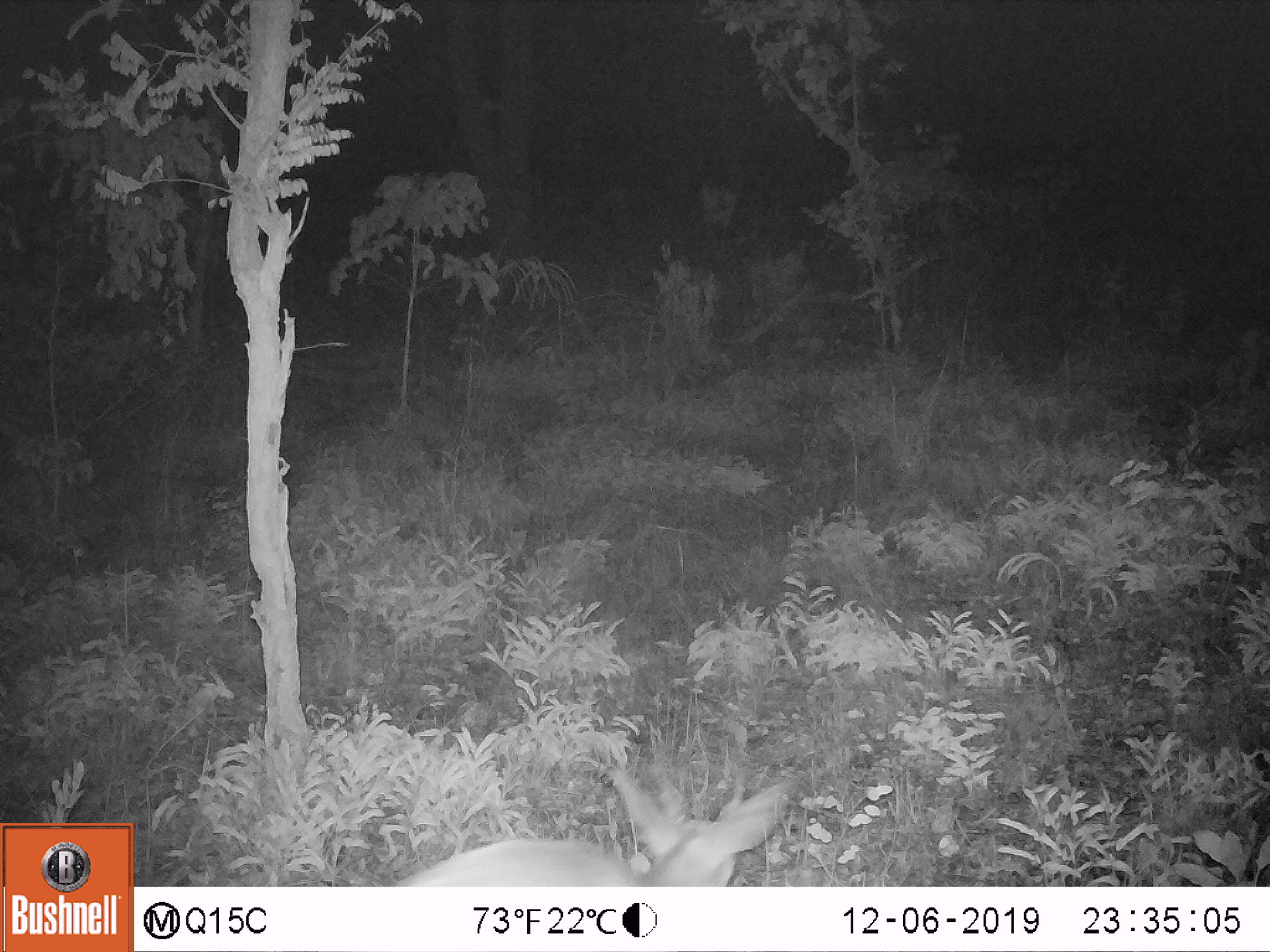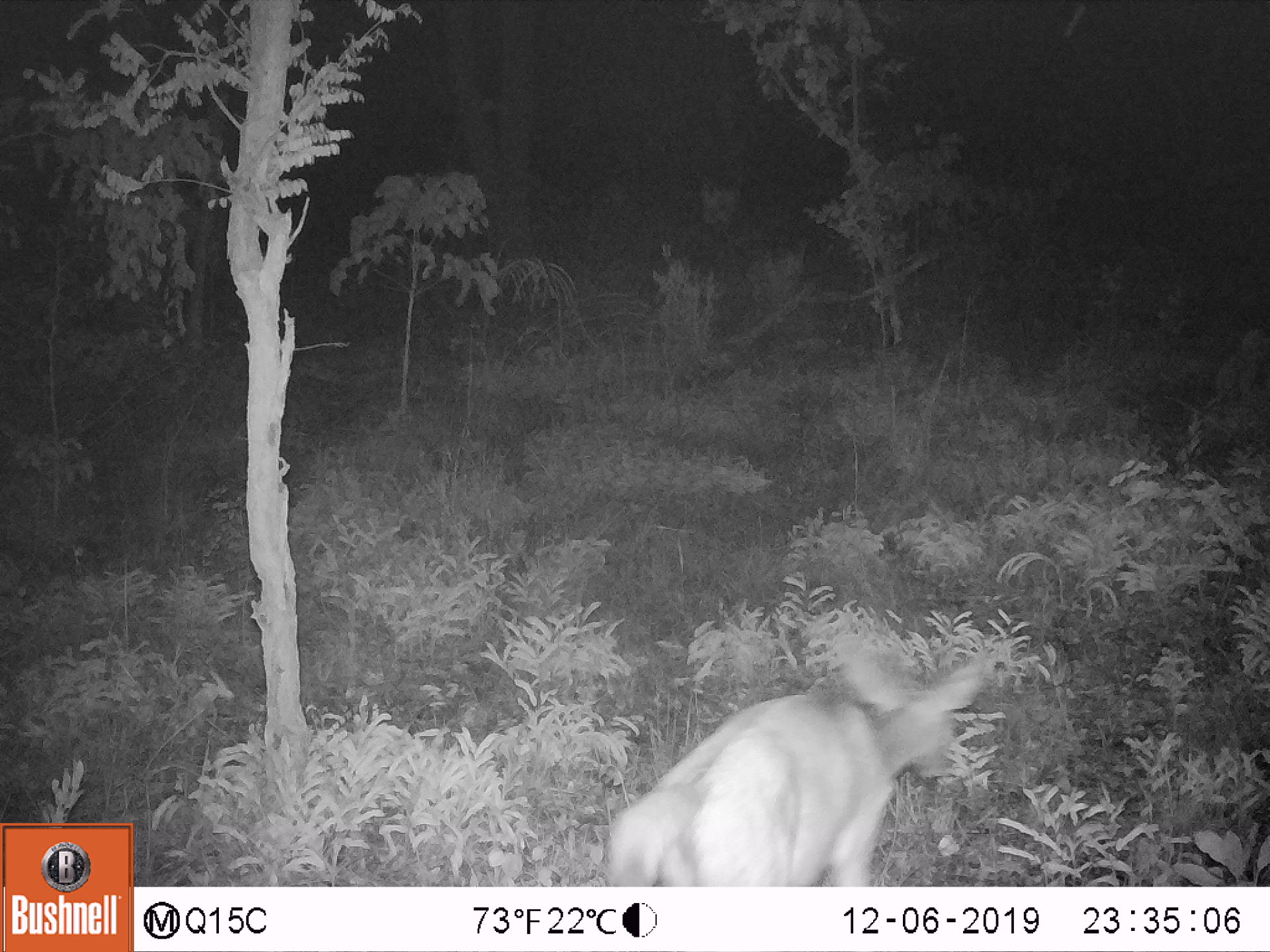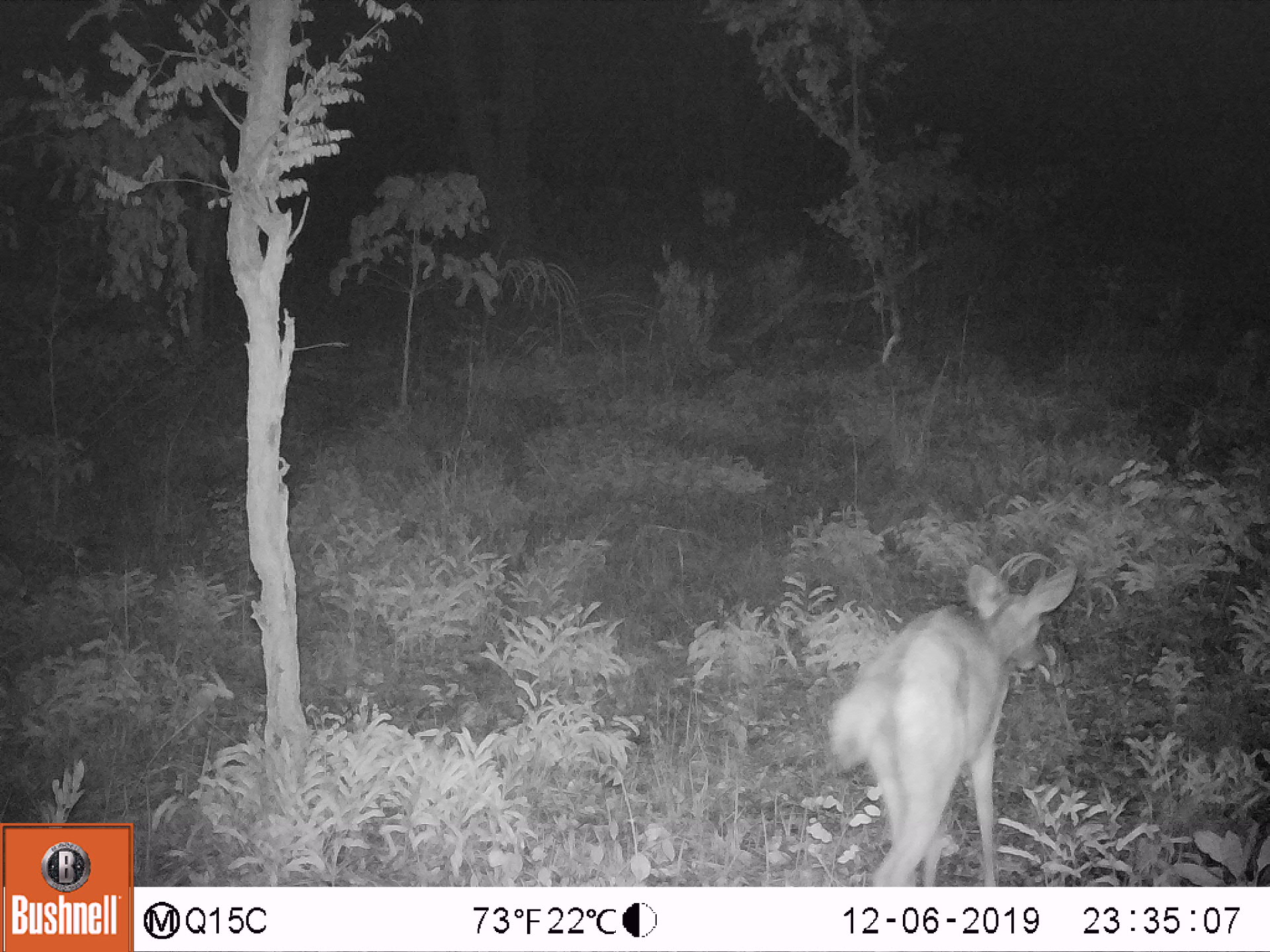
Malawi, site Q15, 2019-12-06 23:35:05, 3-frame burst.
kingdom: Animalia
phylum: Chordata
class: Mammalia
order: Artiodactyla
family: Bovidae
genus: Tragelaphus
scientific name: Tragelaphus sylvaticus sylvaticus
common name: cape bushbuck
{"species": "cape bushbuck (Tragelaphus sylvaticus sylvaticus)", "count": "1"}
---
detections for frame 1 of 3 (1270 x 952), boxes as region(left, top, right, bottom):
cape bushbuck: region(391, 761, 801, 883)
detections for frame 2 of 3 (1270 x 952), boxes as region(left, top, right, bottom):
cape bushbuck: region(602, 648, 993, 885)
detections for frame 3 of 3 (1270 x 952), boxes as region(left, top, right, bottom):
cape bushbuck: region(817, 556, 1083, 883)